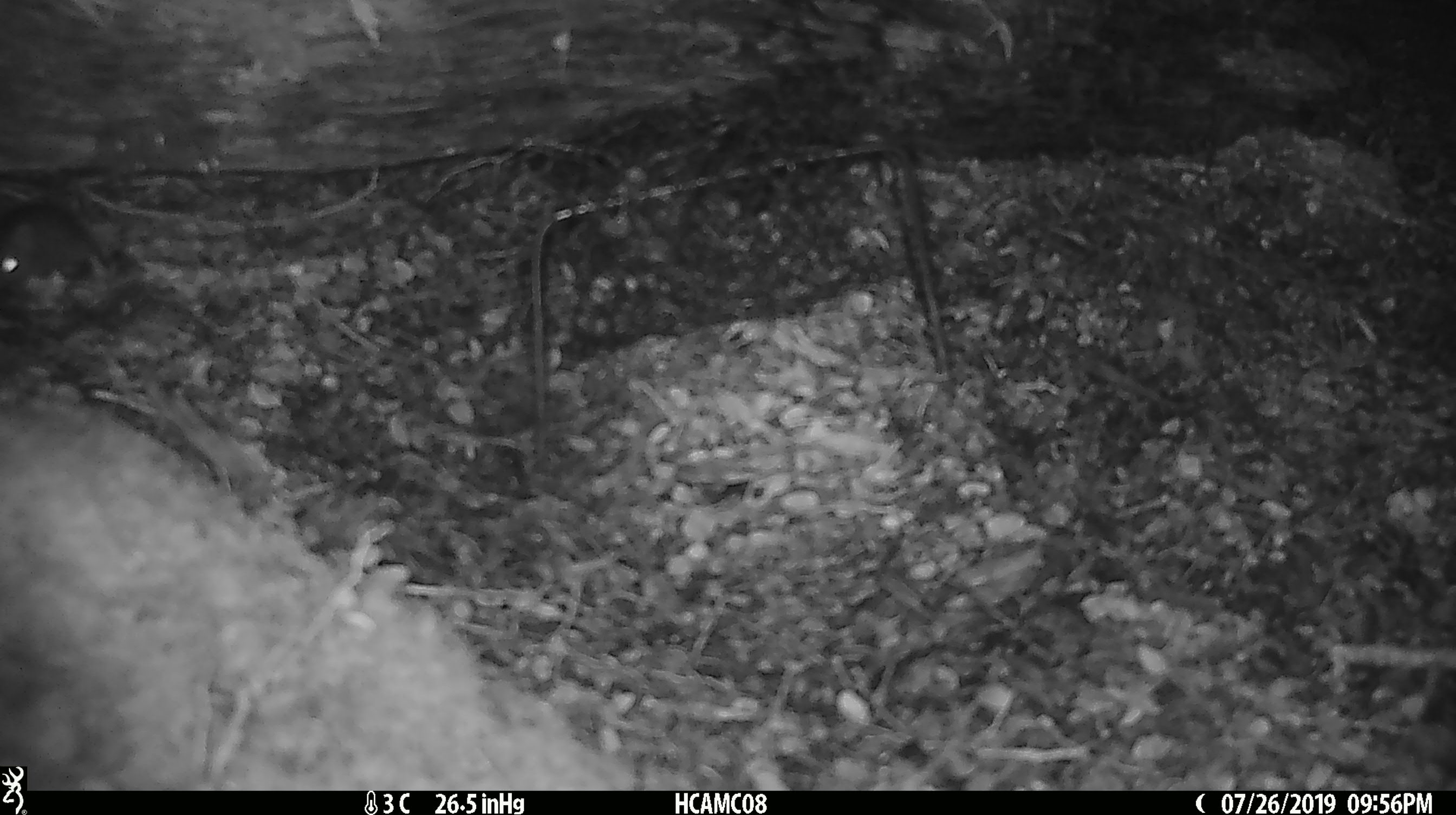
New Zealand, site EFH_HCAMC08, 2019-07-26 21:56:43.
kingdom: Animalia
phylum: Chordata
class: Mammalia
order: Rodentia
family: Muridae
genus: Mus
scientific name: Mus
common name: mouse